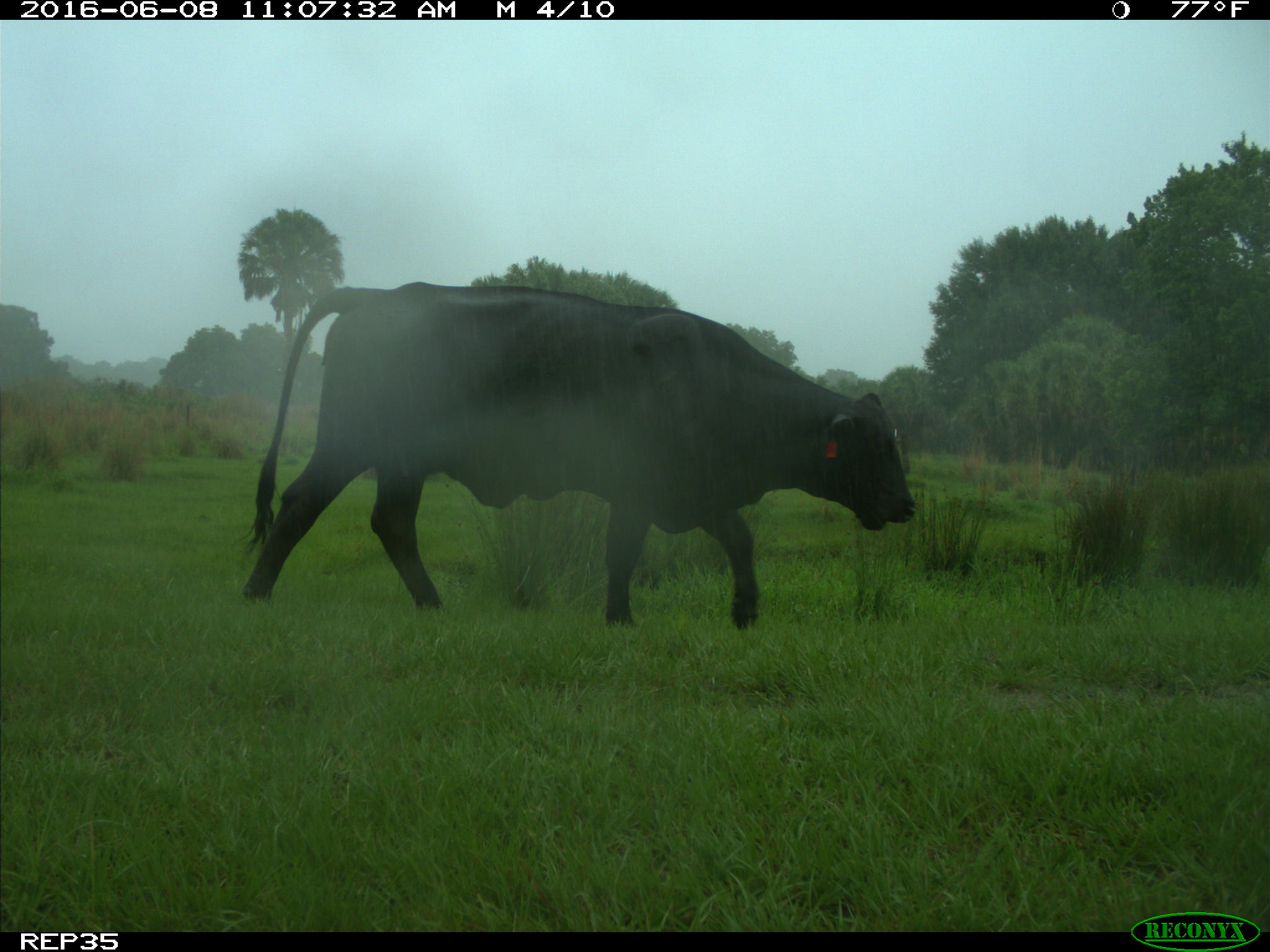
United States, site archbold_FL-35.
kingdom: Animalia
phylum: Chordata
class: Mammalia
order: Artiodactyla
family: Bovidae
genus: Bos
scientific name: Bos taurus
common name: domestic cow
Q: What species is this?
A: Bos taurus (domestic cow).